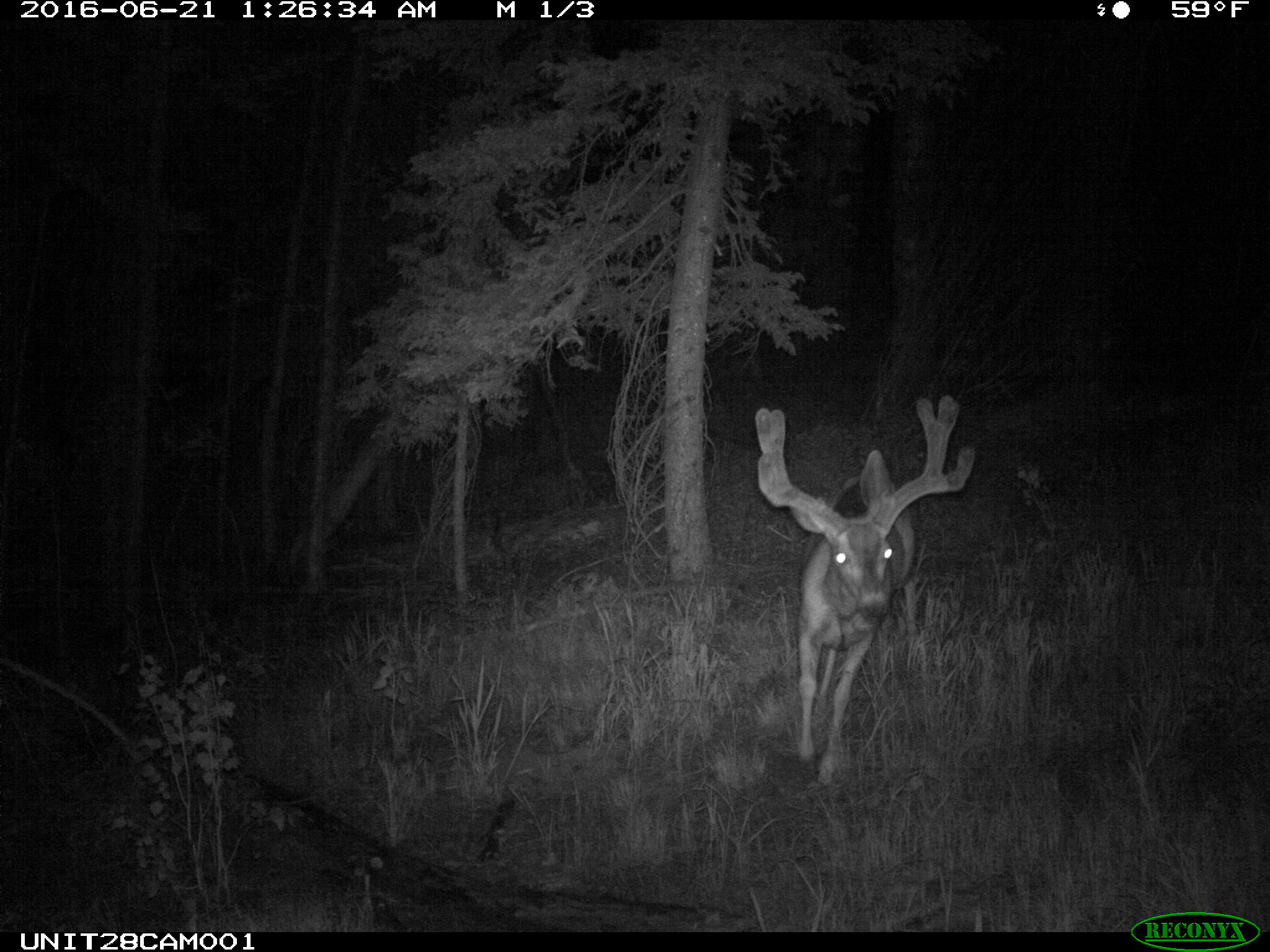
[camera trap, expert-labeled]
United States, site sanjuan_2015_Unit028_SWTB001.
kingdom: Animalia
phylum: Chordata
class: Mammalia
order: Artiodactyla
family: Cervidae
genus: Odocoileus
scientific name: Odocoileus hemionus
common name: mule deer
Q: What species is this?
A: Odocoileus hemionus (mule deer).